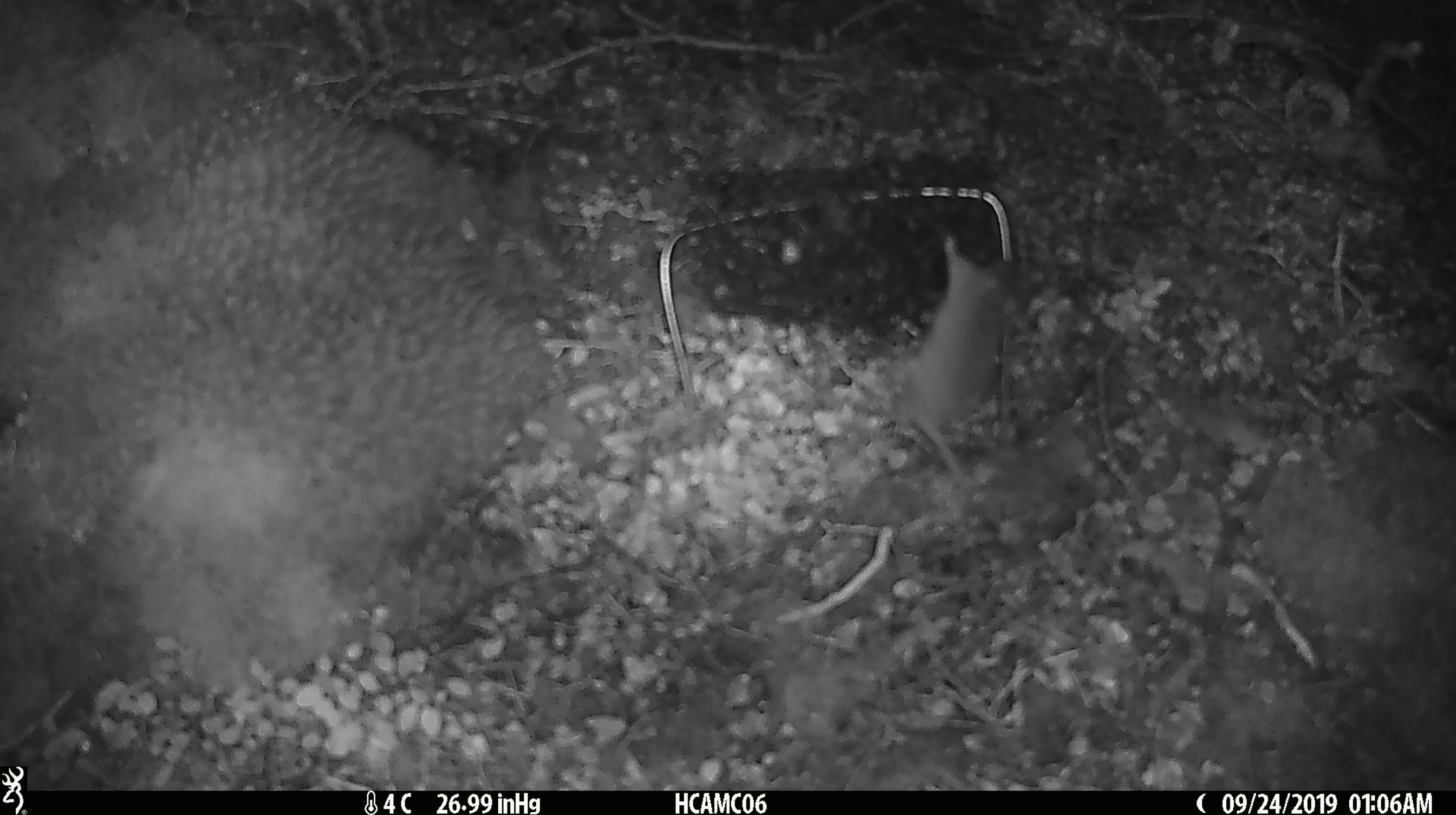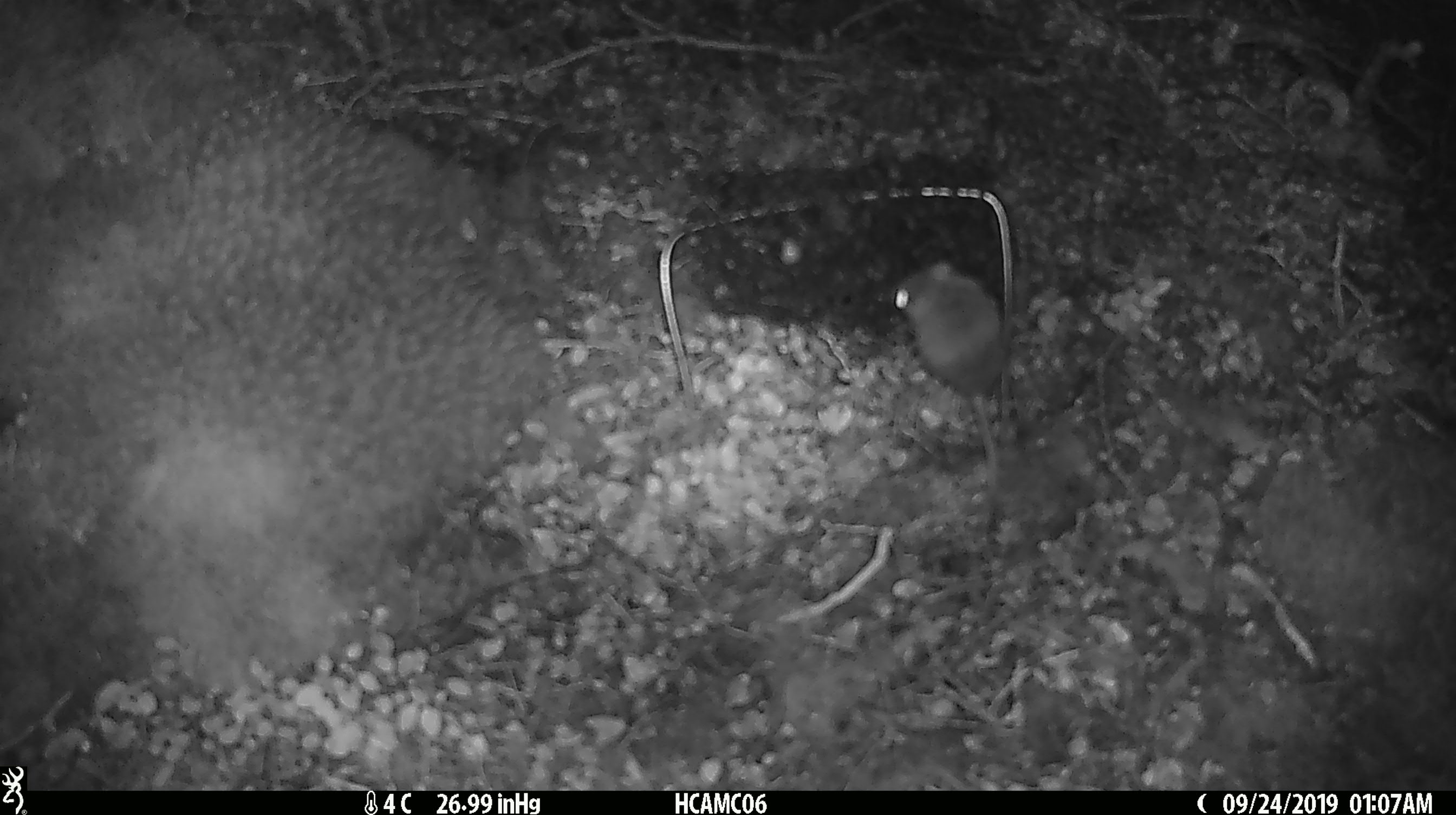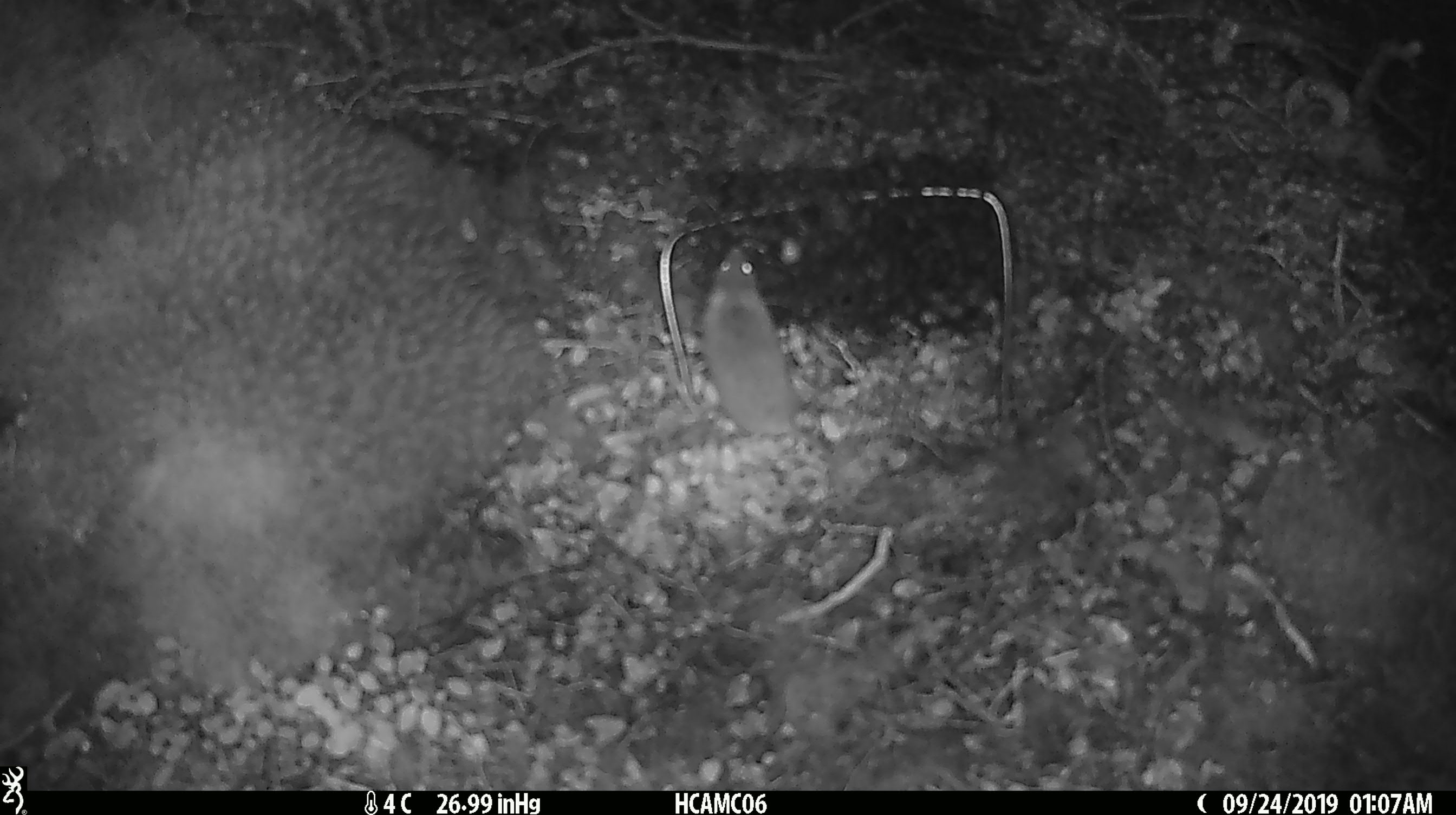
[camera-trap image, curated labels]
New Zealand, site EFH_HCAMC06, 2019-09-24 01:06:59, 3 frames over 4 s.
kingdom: Animalia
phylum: Chordata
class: Mammalia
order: Rodentia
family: Muridae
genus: Mus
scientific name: Mus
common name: mouse